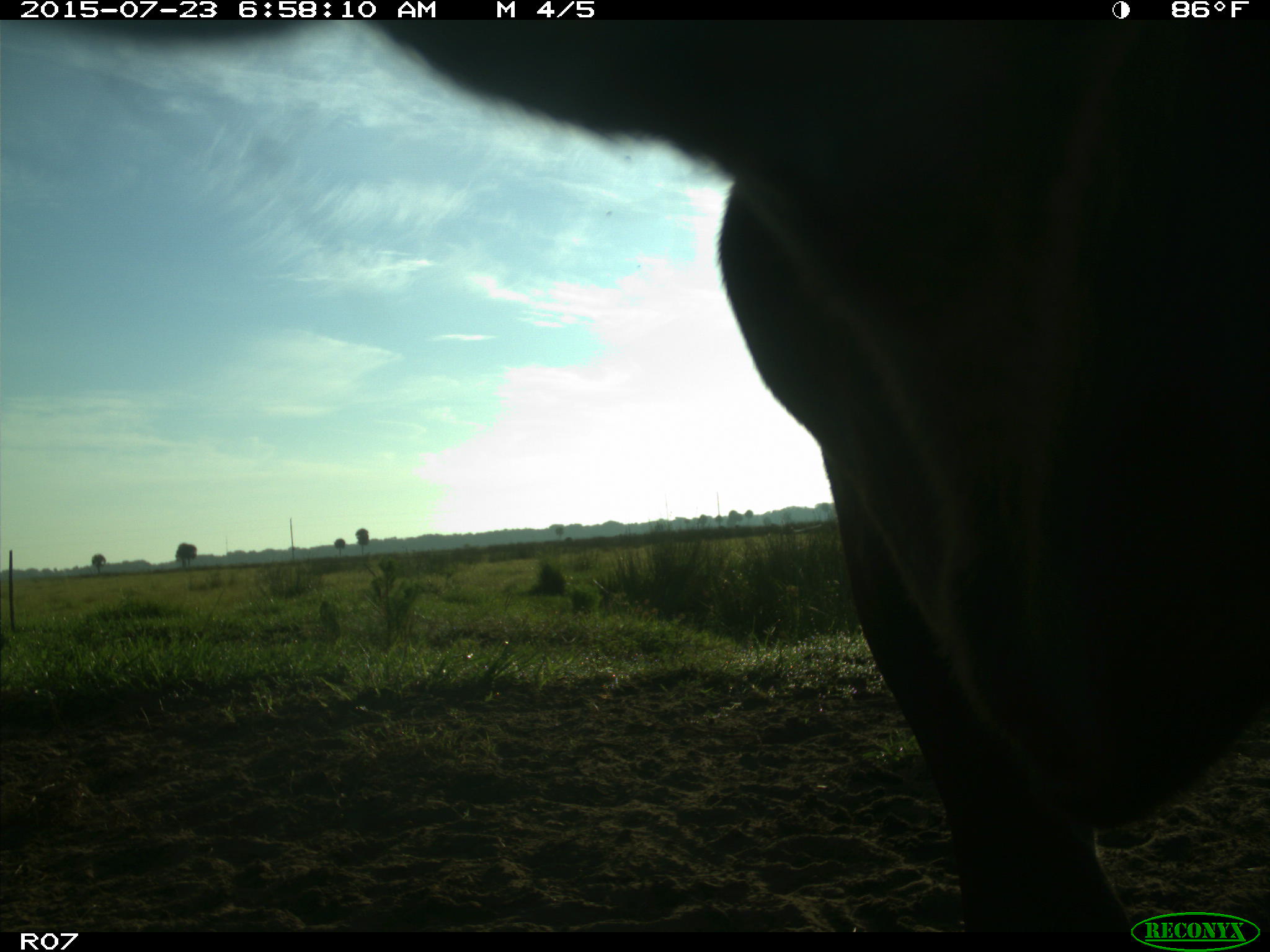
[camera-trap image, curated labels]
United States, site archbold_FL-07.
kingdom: Animalia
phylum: Chordata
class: Mammalia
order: Artiodactyla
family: Bovidae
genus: Bos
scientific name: Bos taurus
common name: domestic cow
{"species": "Bos taurus (domestic cow)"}